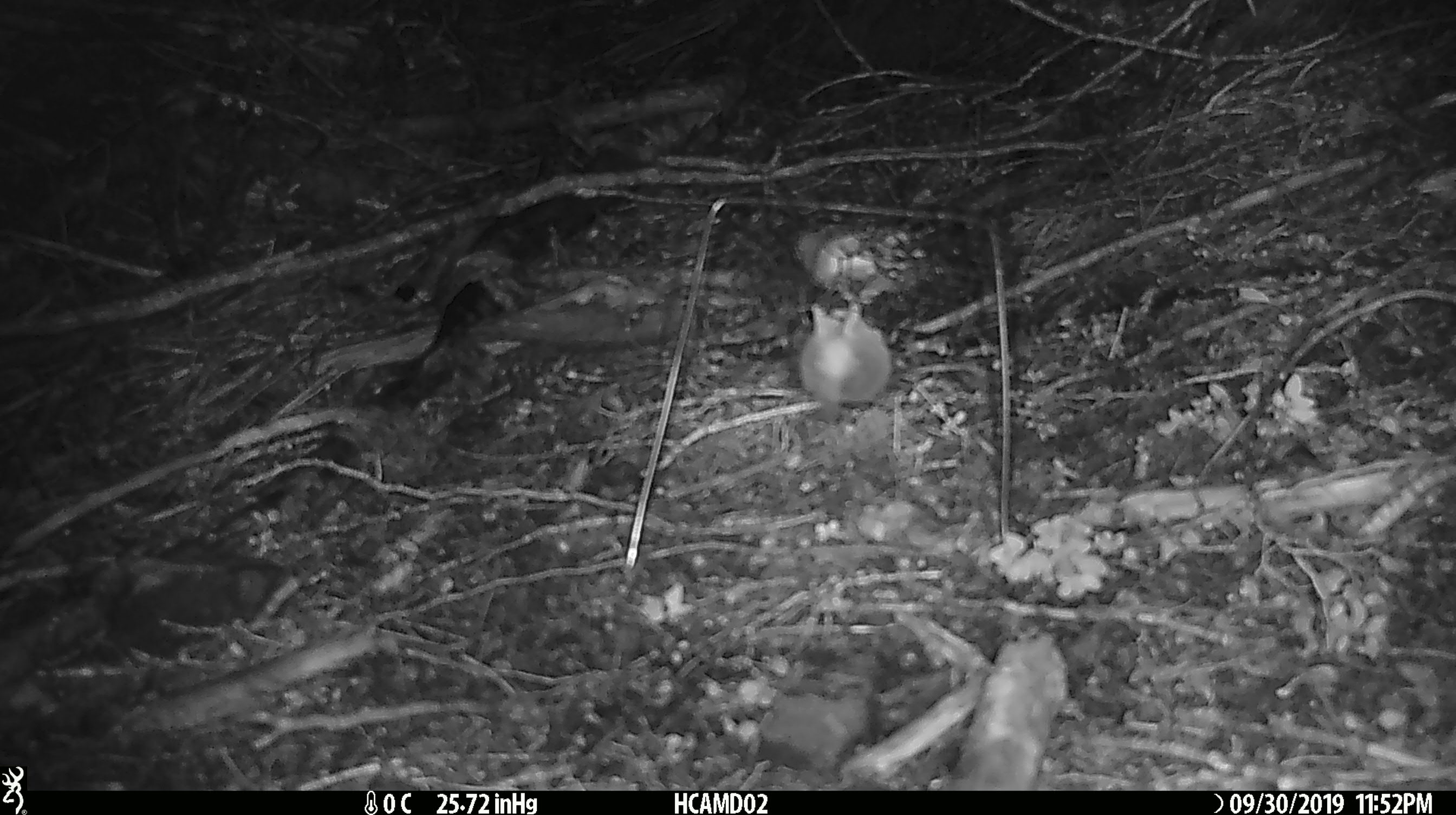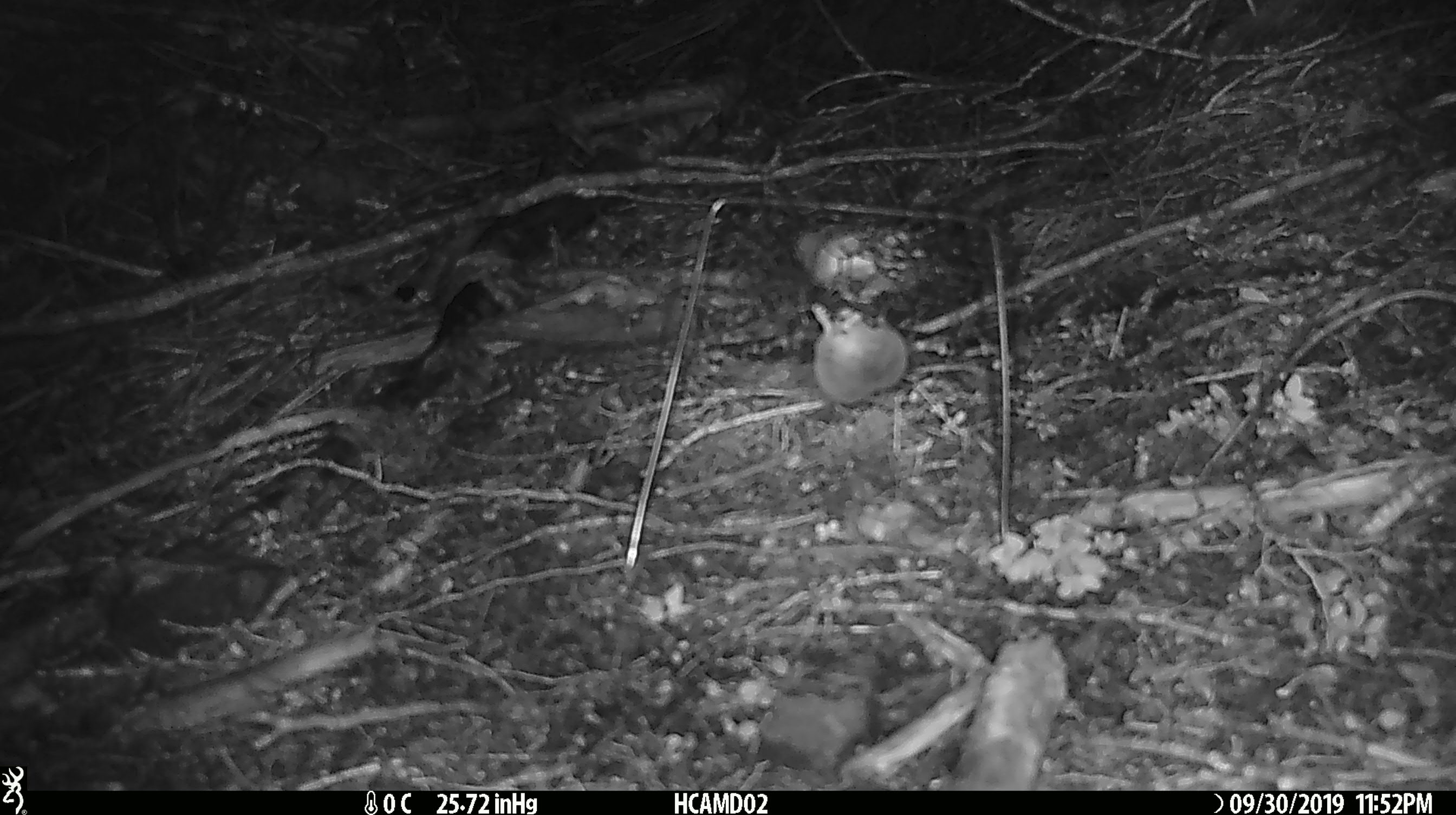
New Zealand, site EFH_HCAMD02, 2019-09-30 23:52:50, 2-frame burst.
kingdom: Animalia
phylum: Chordata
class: Mammalia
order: Rodentia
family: Muridae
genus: Mus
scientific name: Mus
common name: mouse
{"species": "mouse (Mus)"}